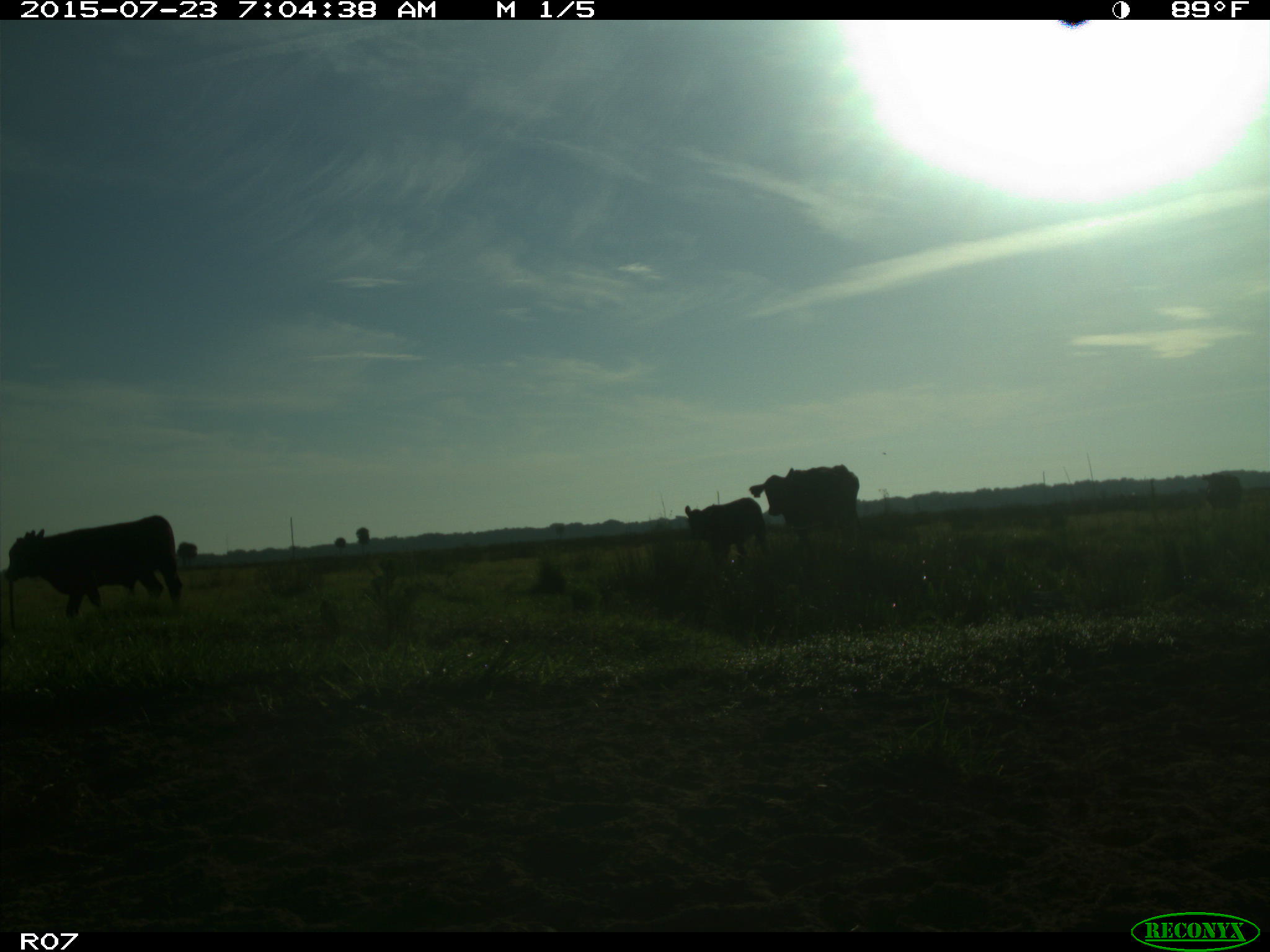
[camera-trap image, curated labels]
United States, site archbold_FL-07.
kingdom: Animalia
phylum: Chordata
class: Mammalia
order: Artiodactyla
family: Bovidae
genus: Bos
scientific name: Bos taurus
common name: domestic cow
Bos taurus (domestic cow).